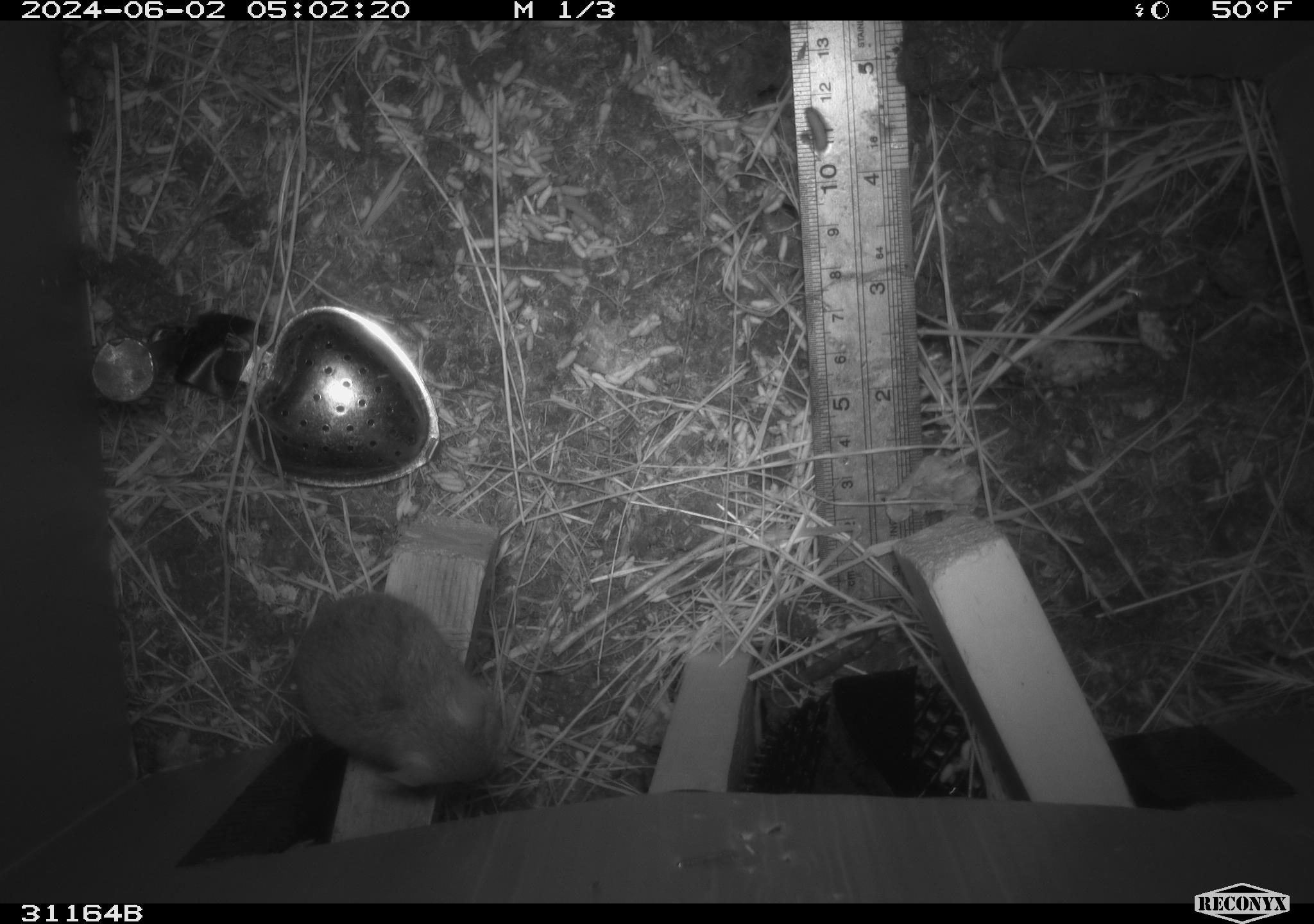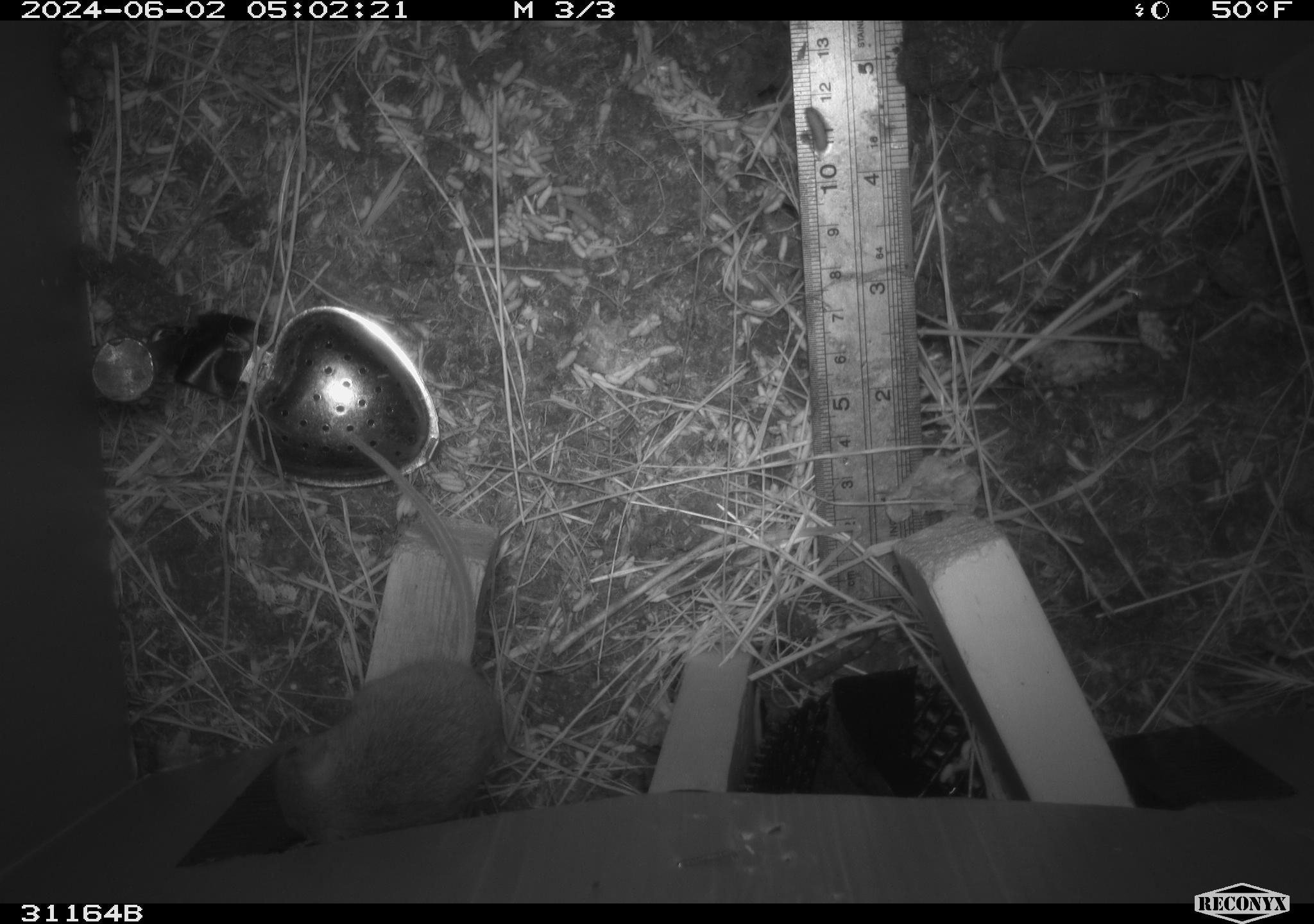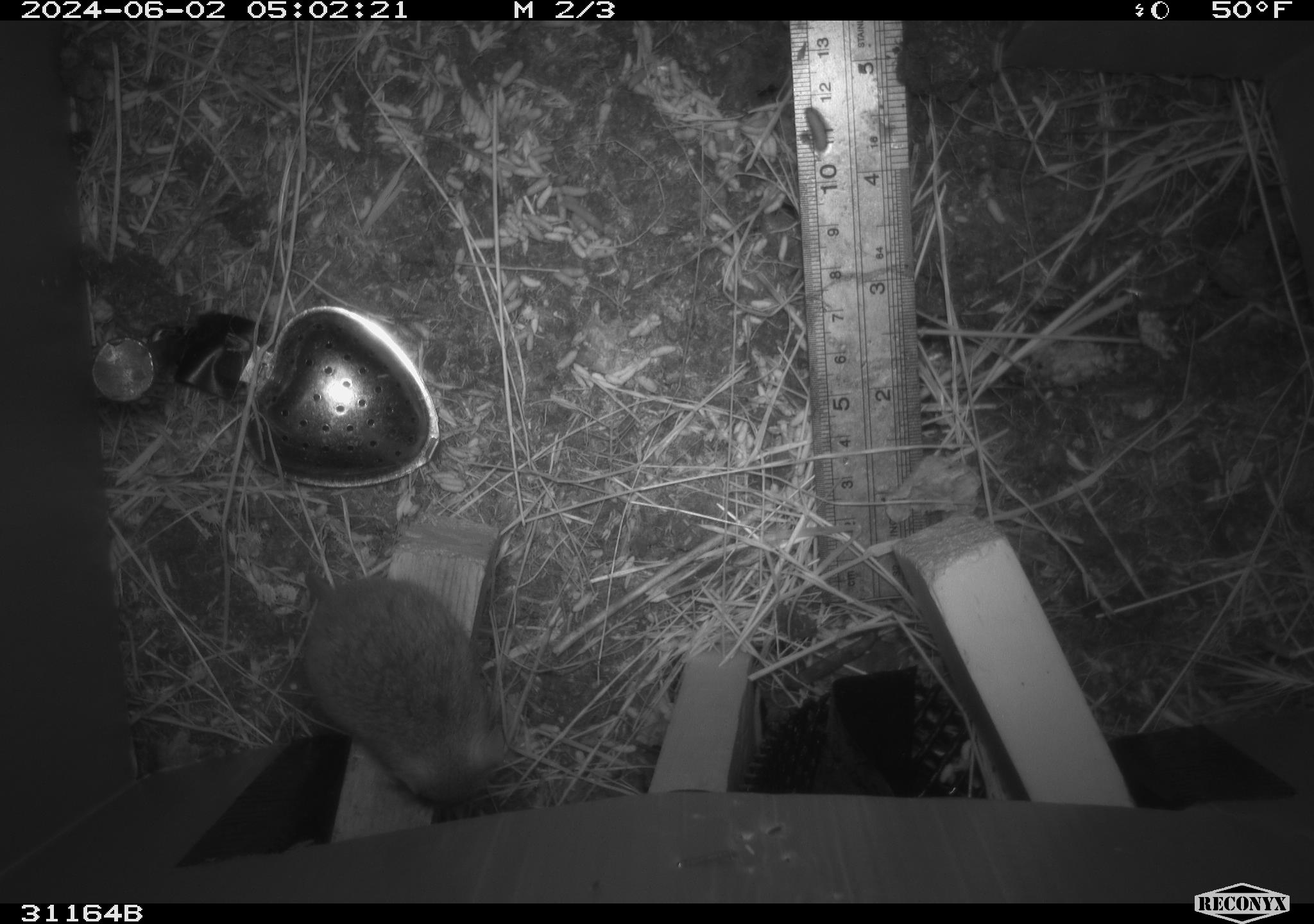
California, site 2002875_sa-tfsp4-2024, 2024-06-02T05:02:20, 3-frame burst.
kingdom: Animalia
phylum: Chordata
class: Mammalia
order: Rodentia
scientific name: Rodentia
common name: mouse species